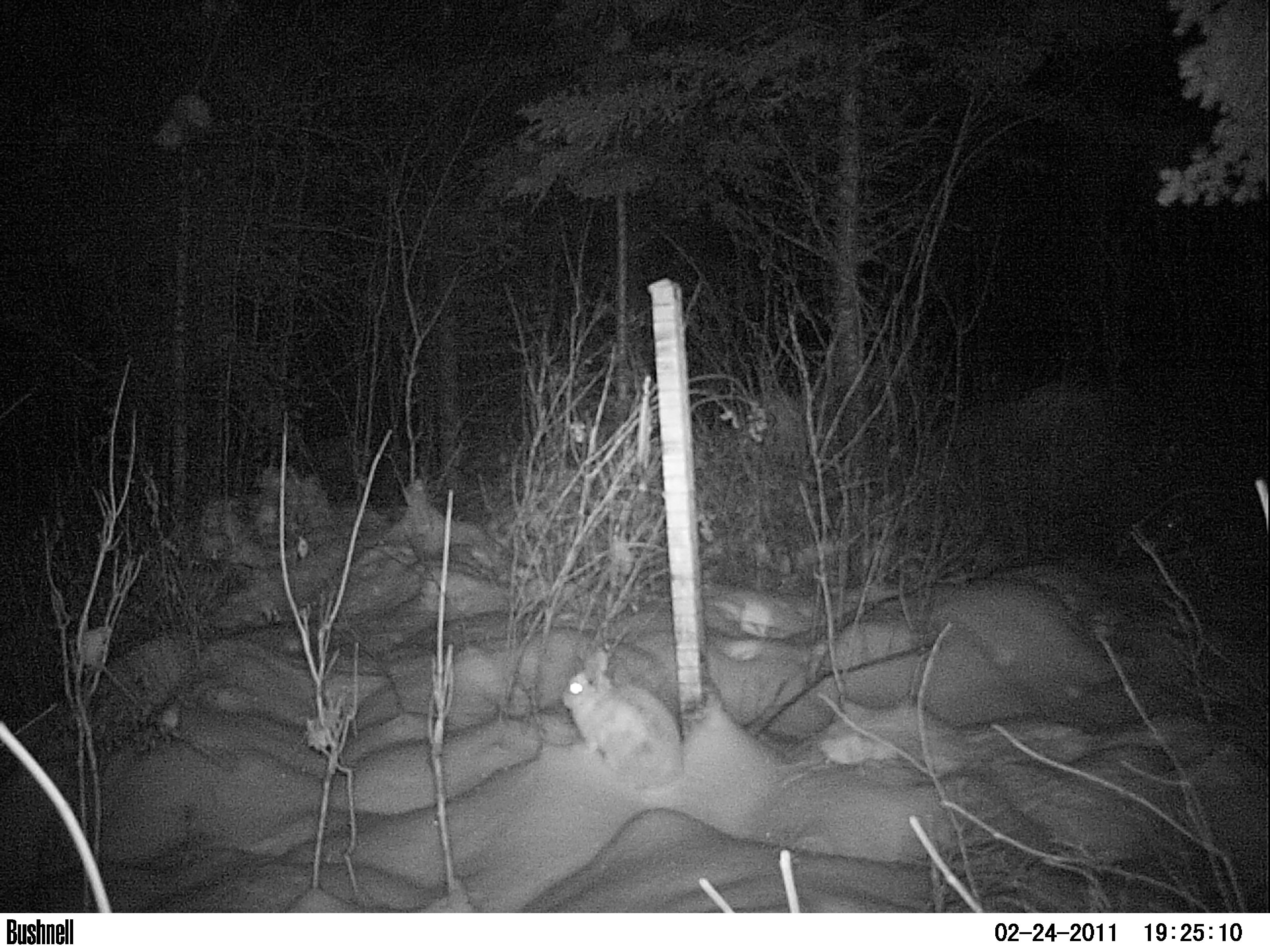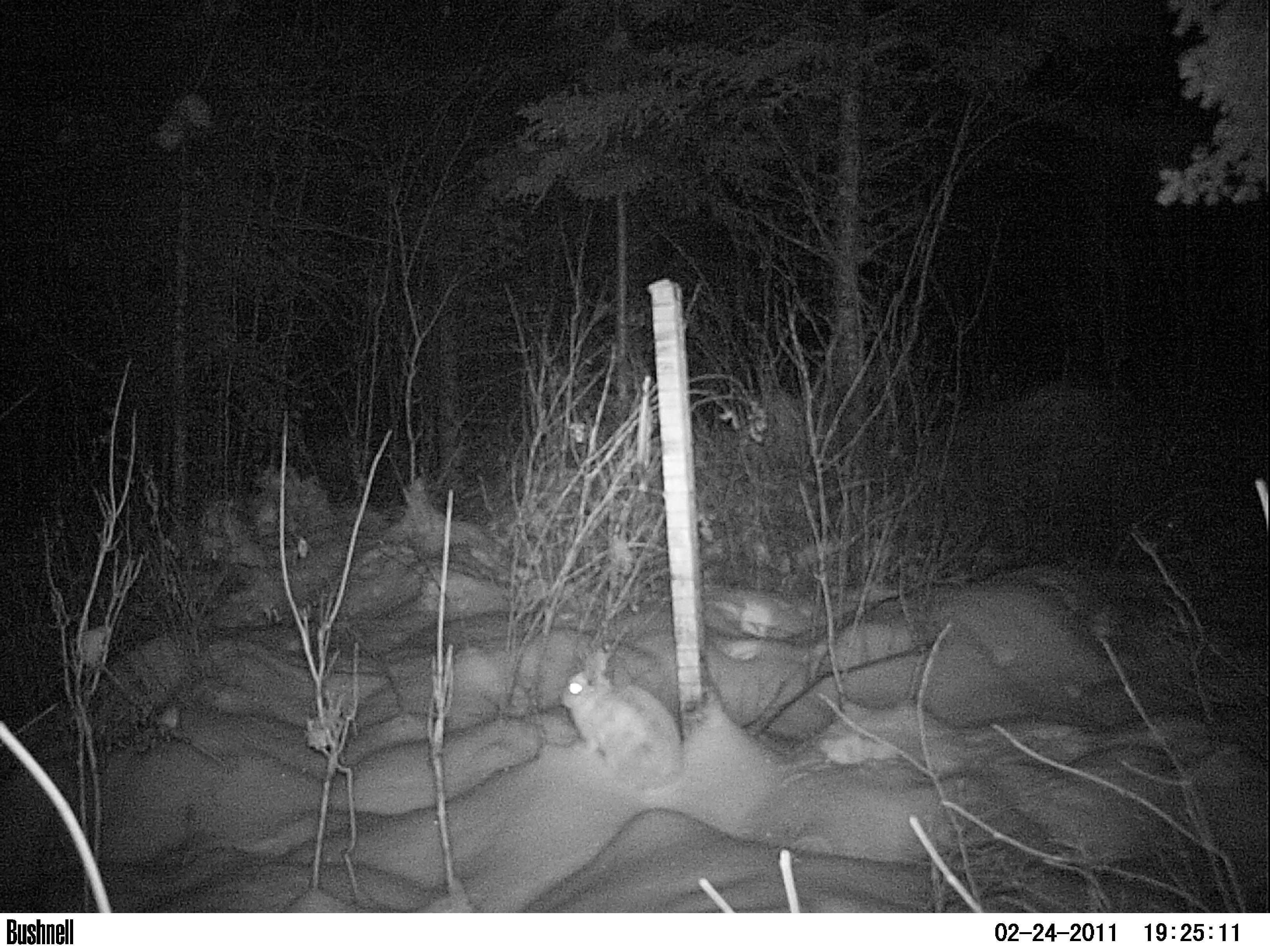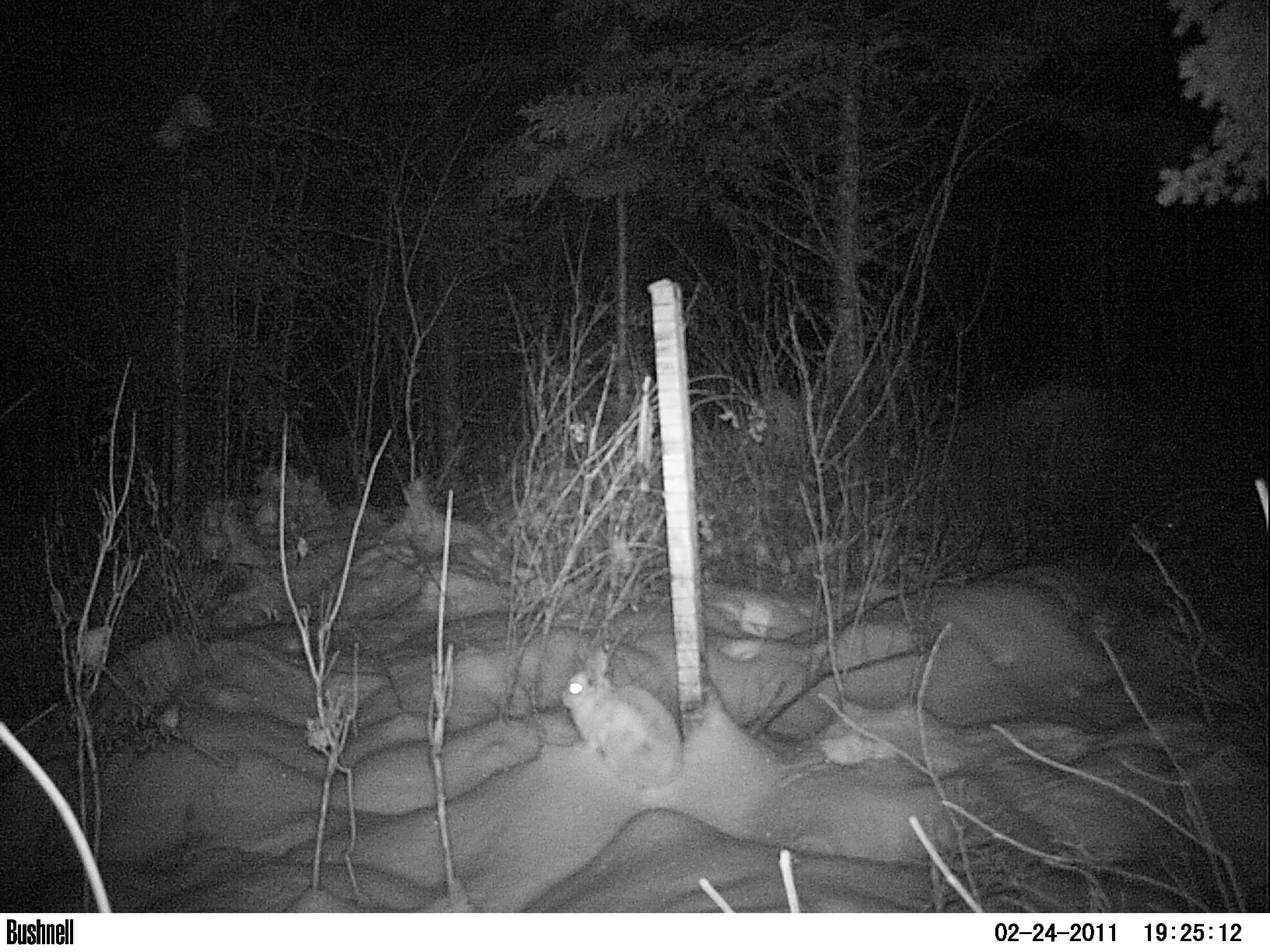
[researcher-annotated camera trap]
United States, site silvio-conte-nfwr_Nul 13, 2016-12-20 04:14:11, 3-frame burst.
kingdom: Animalia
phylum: Chordata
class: Mammalia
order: Lagomorpha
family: Leporidae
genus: Lepus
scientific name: Lepus americanus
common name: snowshoe hare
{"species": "snowshoe hare (Lepus americanus)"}